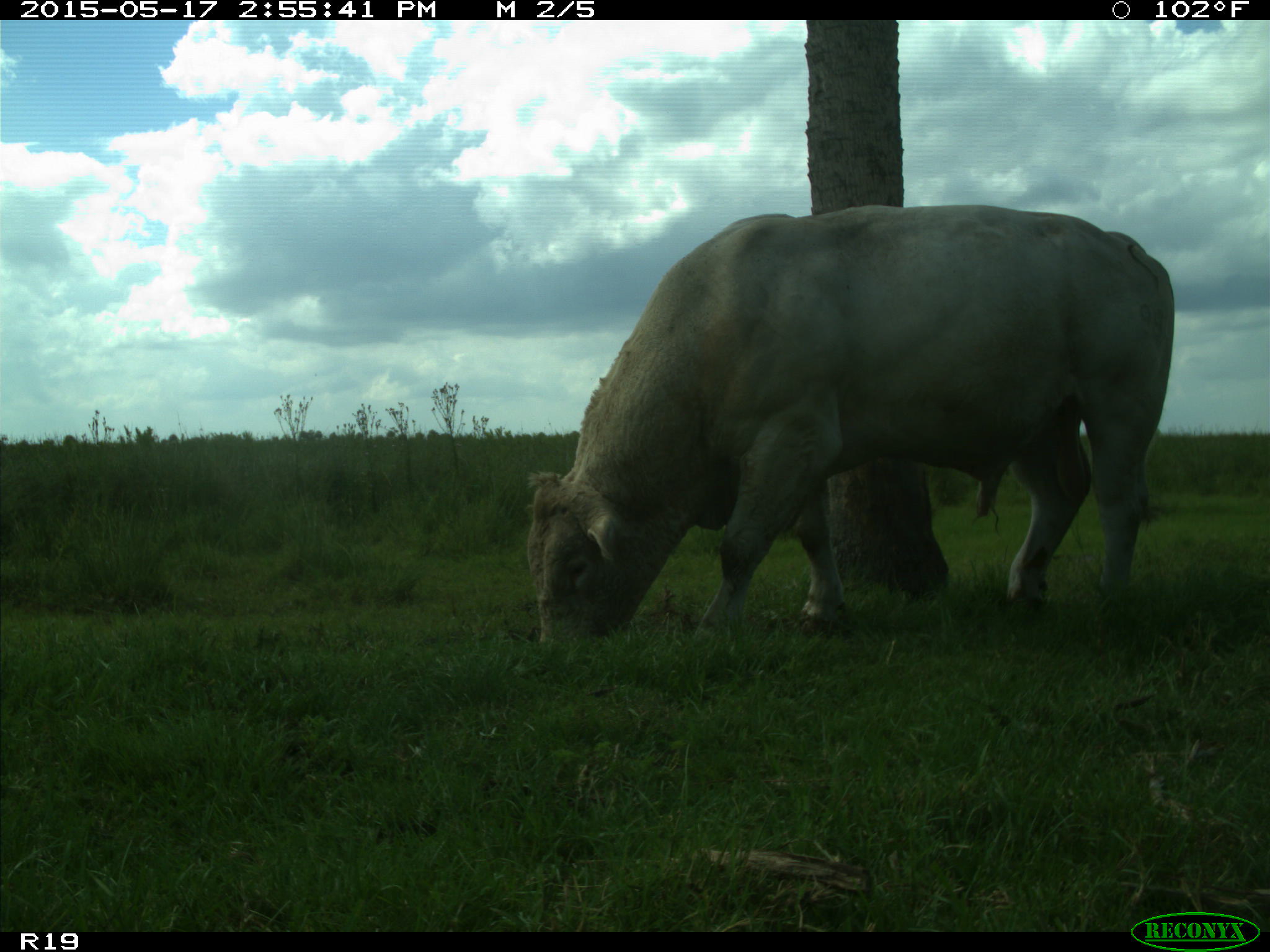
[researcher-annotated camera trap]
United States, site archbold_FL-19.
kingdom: Animalia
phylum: Chordata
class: Mammalia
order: Artiodactyla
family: Bovidae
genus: Bos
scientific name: Bos taurus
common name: domestic cow